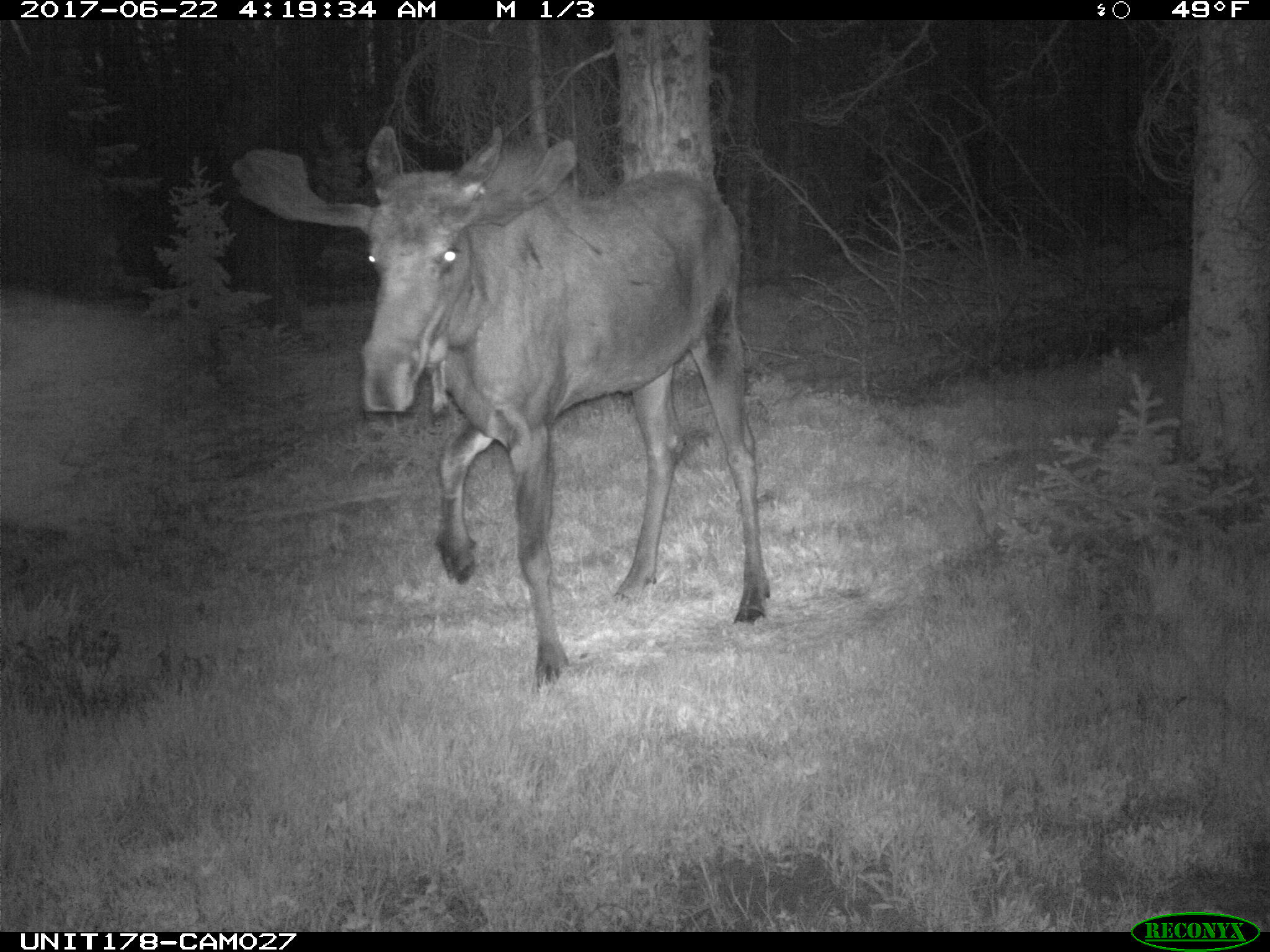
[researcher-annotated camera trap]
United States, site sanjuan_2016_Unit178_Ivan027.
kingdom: Animalia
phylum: Chordata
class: Mammalia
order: Artiodactyla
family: Cervidae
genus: Alces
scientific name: Alces alces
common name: moose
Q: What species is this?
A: Alces alces (moose).